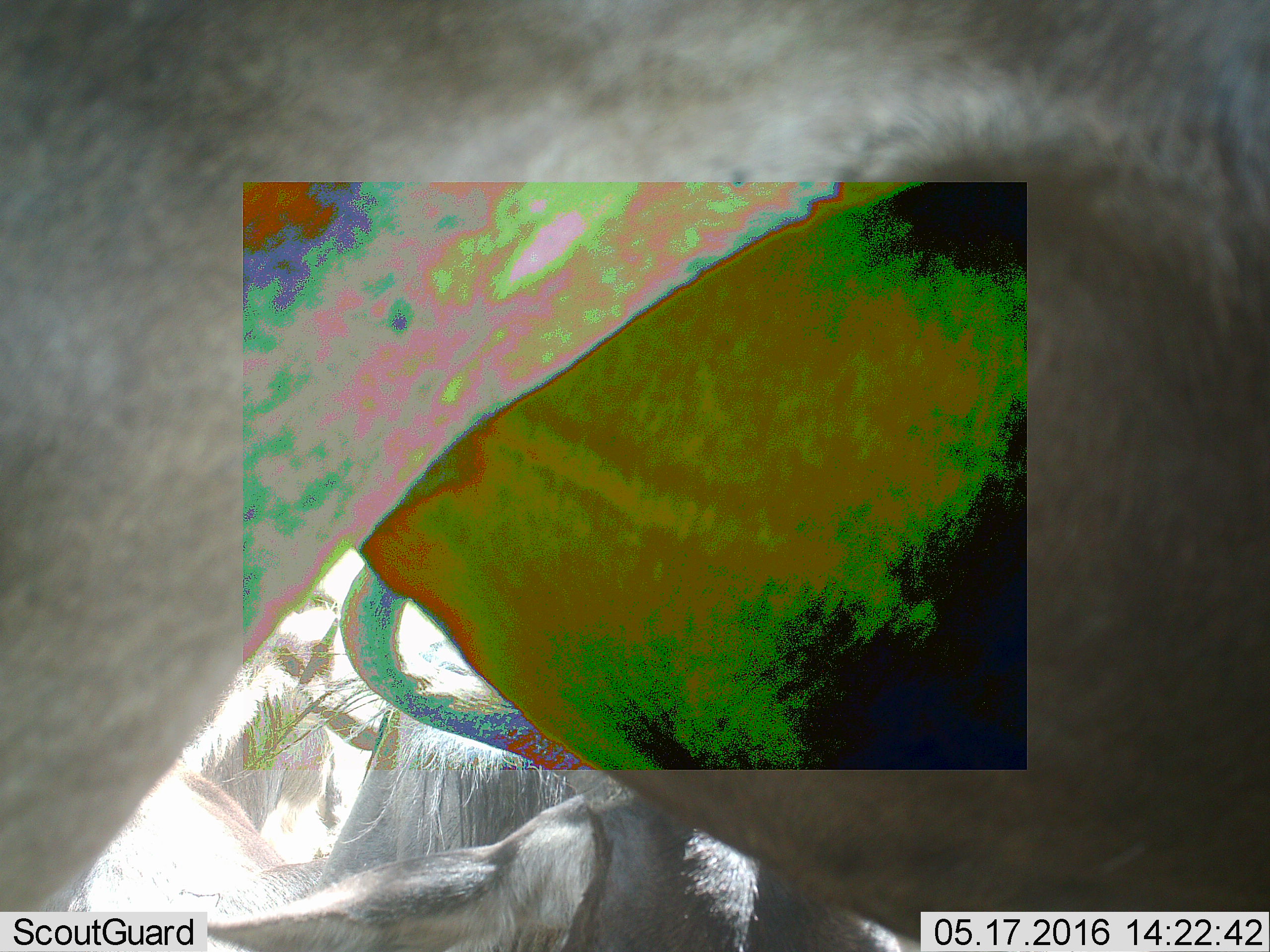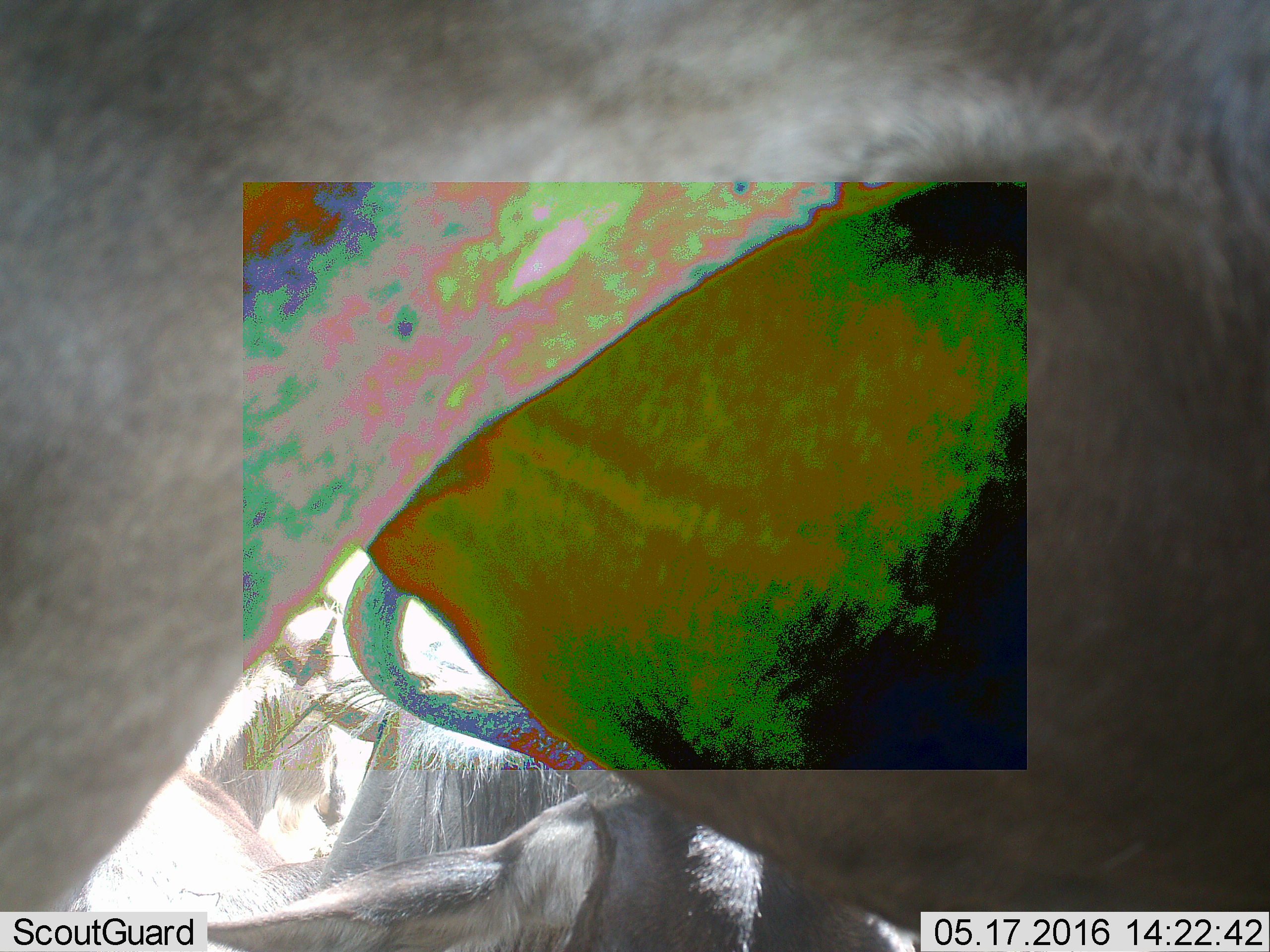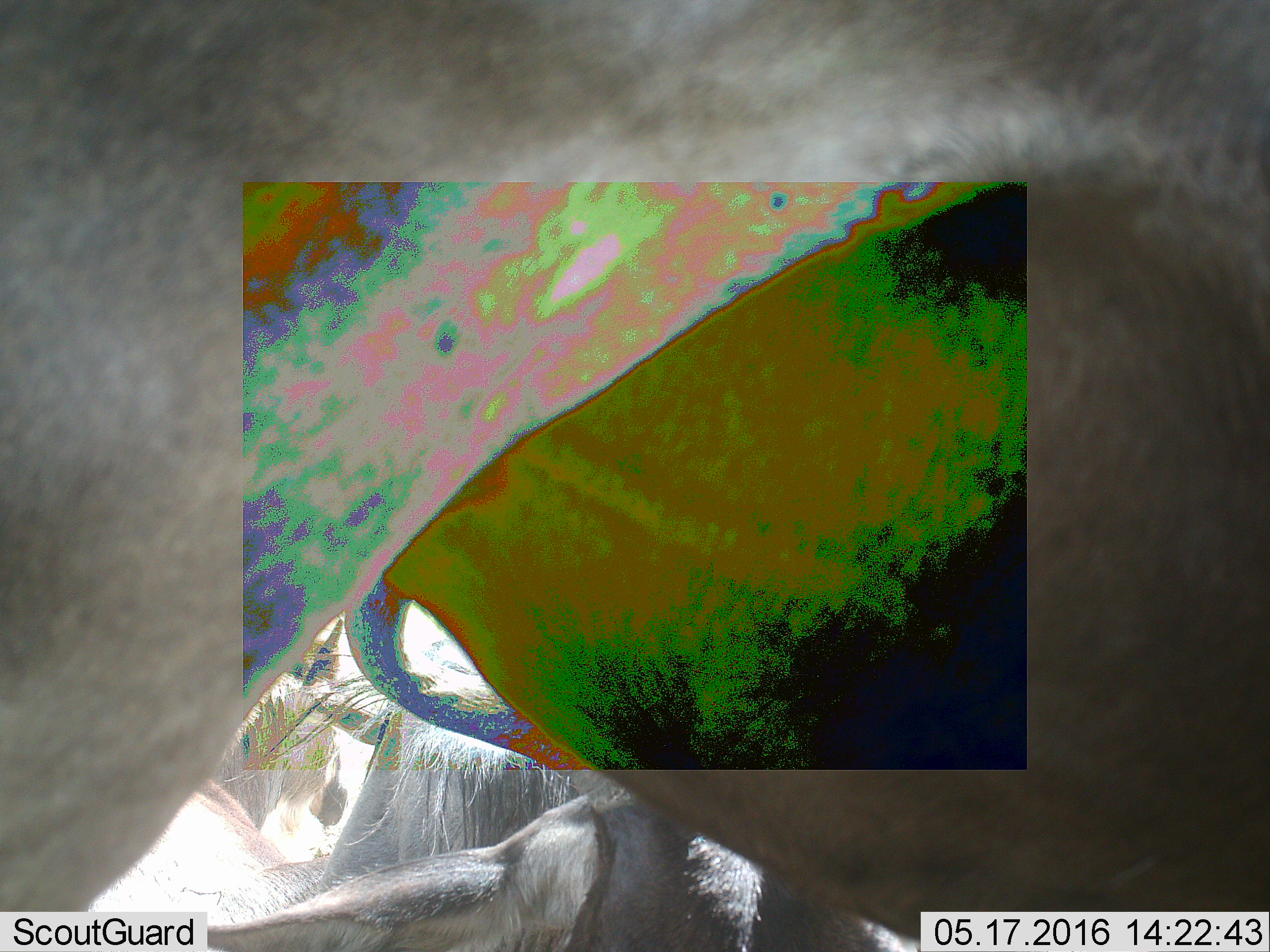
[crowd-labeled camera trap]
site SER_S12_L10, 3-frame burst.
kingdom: Animalia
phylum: Chordata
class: Mammalia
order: Artiodactyla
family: Bovidae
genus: Connochaetes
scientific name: Connochaetes taurinus taurinus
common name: blue wildebeest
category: wildebeestblue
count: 4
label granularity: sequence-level